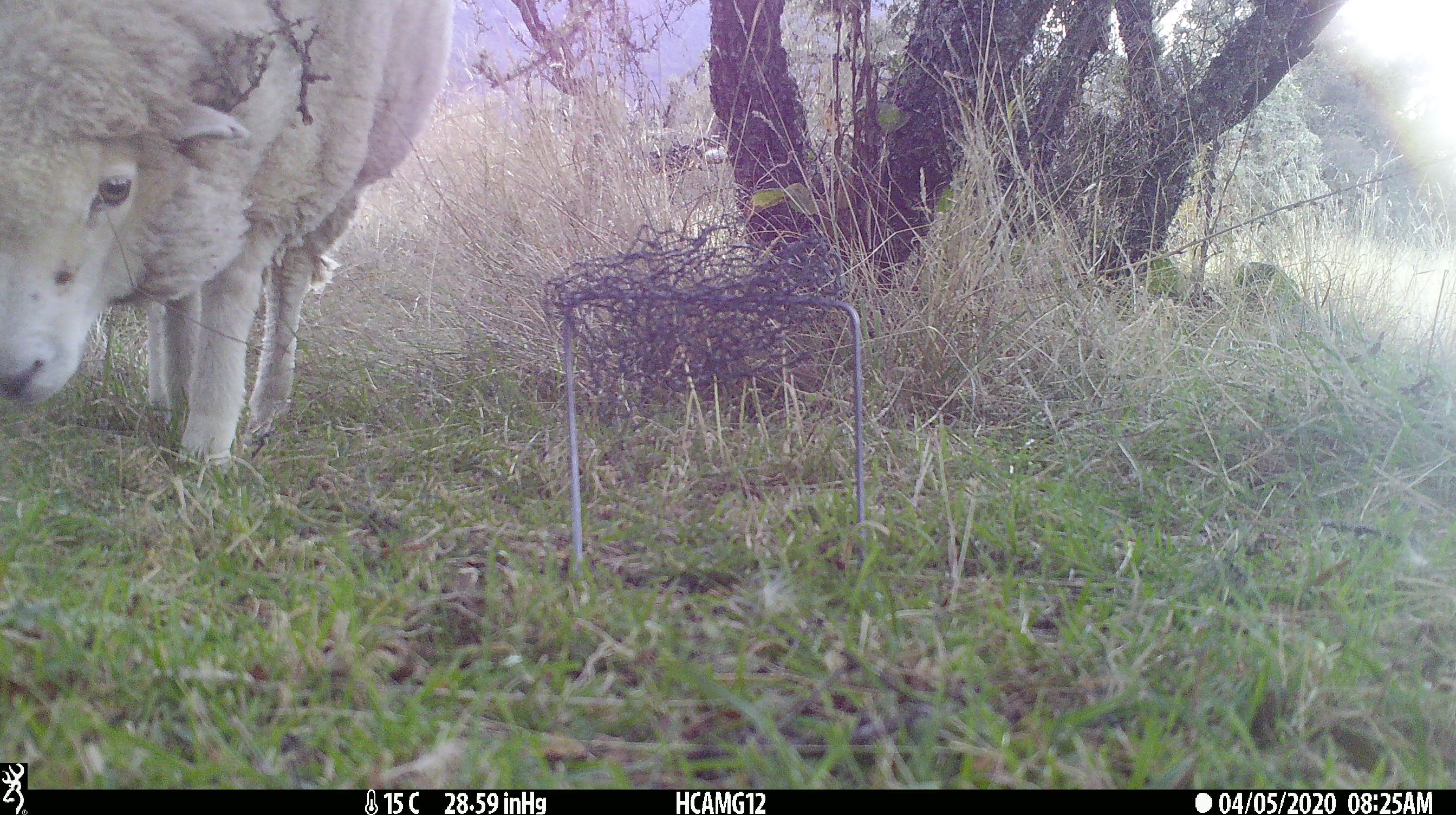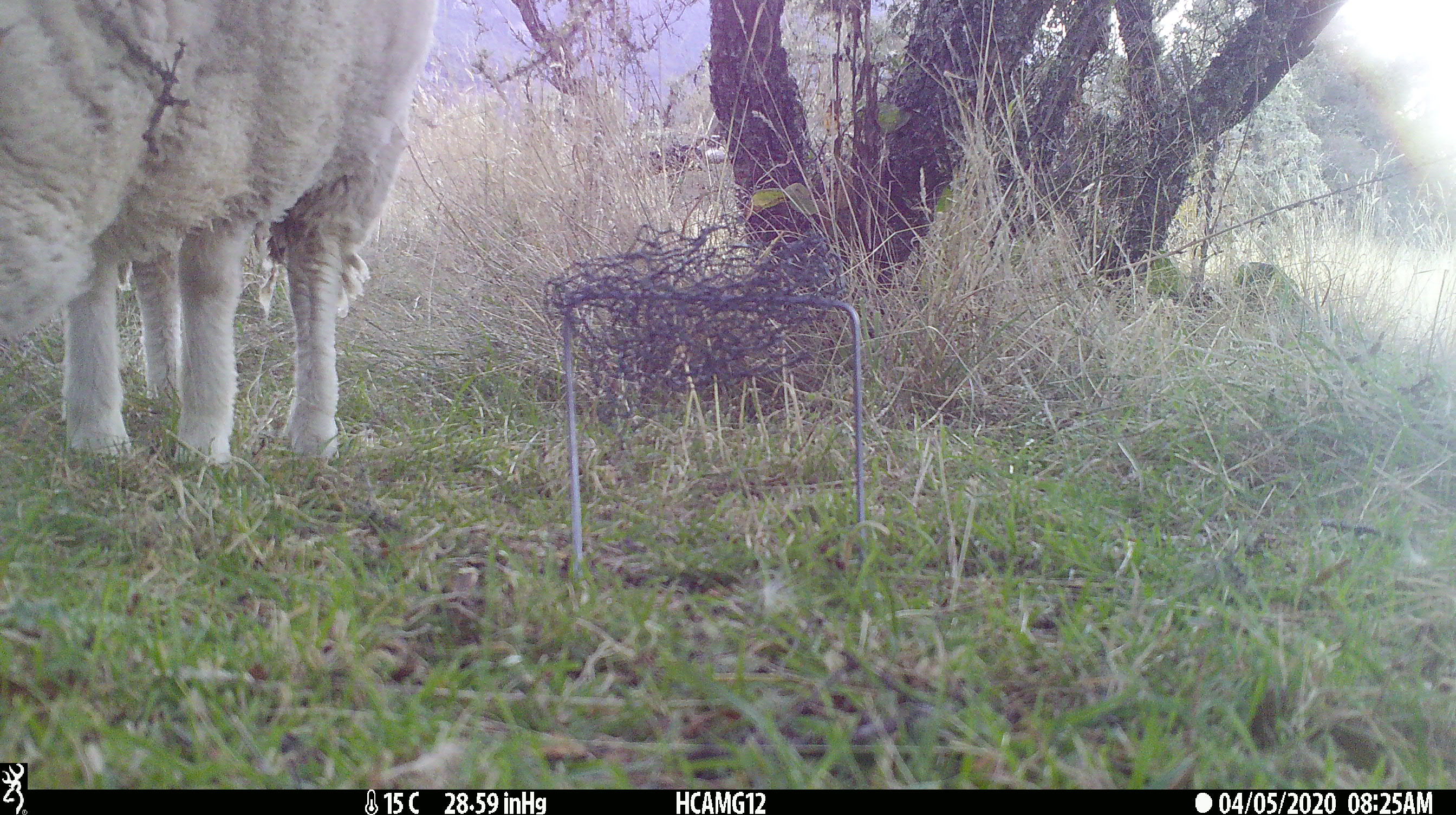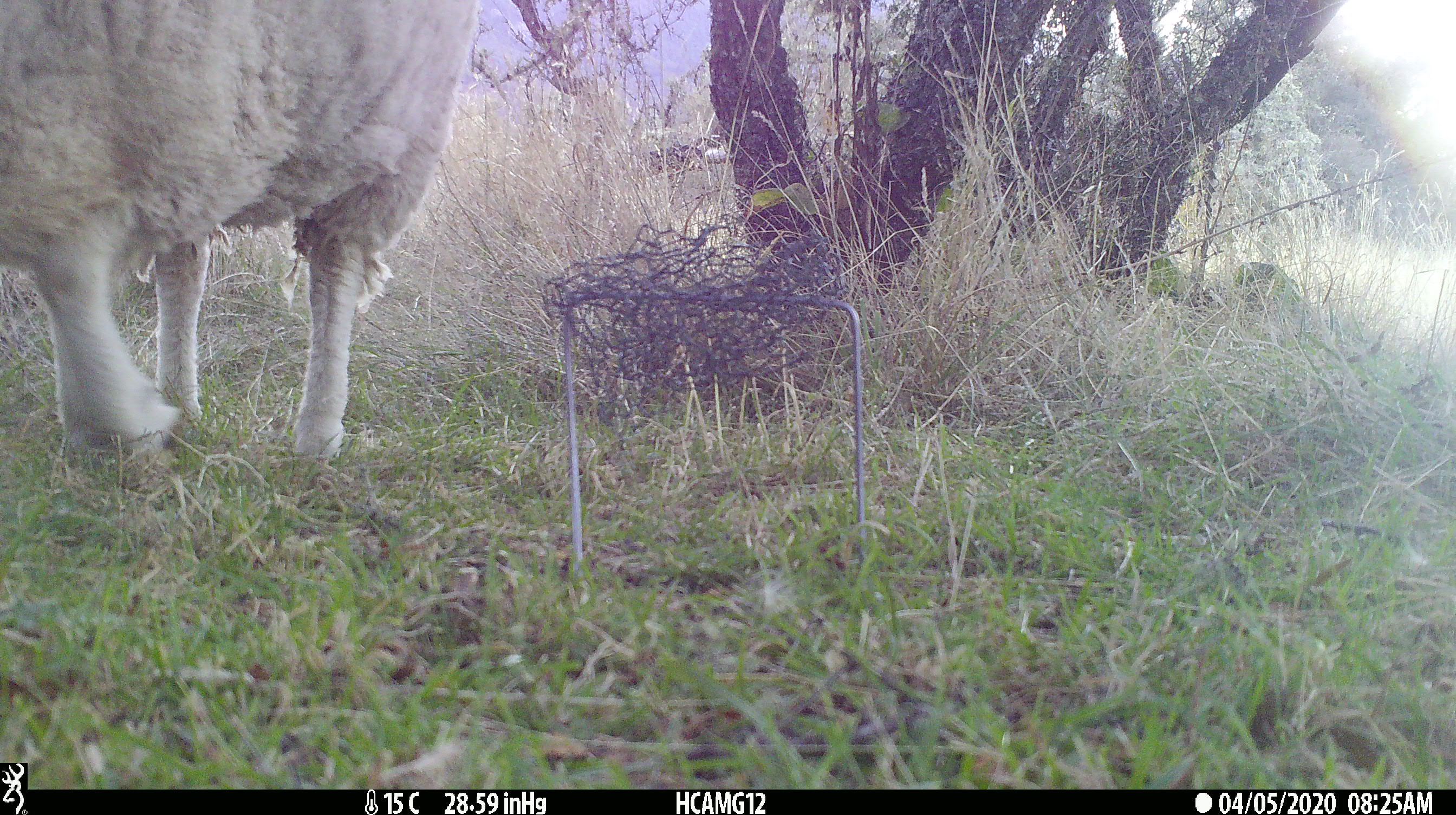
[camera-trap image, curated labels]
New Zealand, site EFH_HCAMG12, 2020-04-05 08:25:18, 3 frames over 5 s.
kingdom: Animalia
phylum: Chordata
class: Mammalia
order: Artiodactyla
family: Bovidae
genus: Ovis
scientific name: Ovis aries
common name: domestic sheep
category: sheep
Sheep (domestic sheep) (Ovis aries).